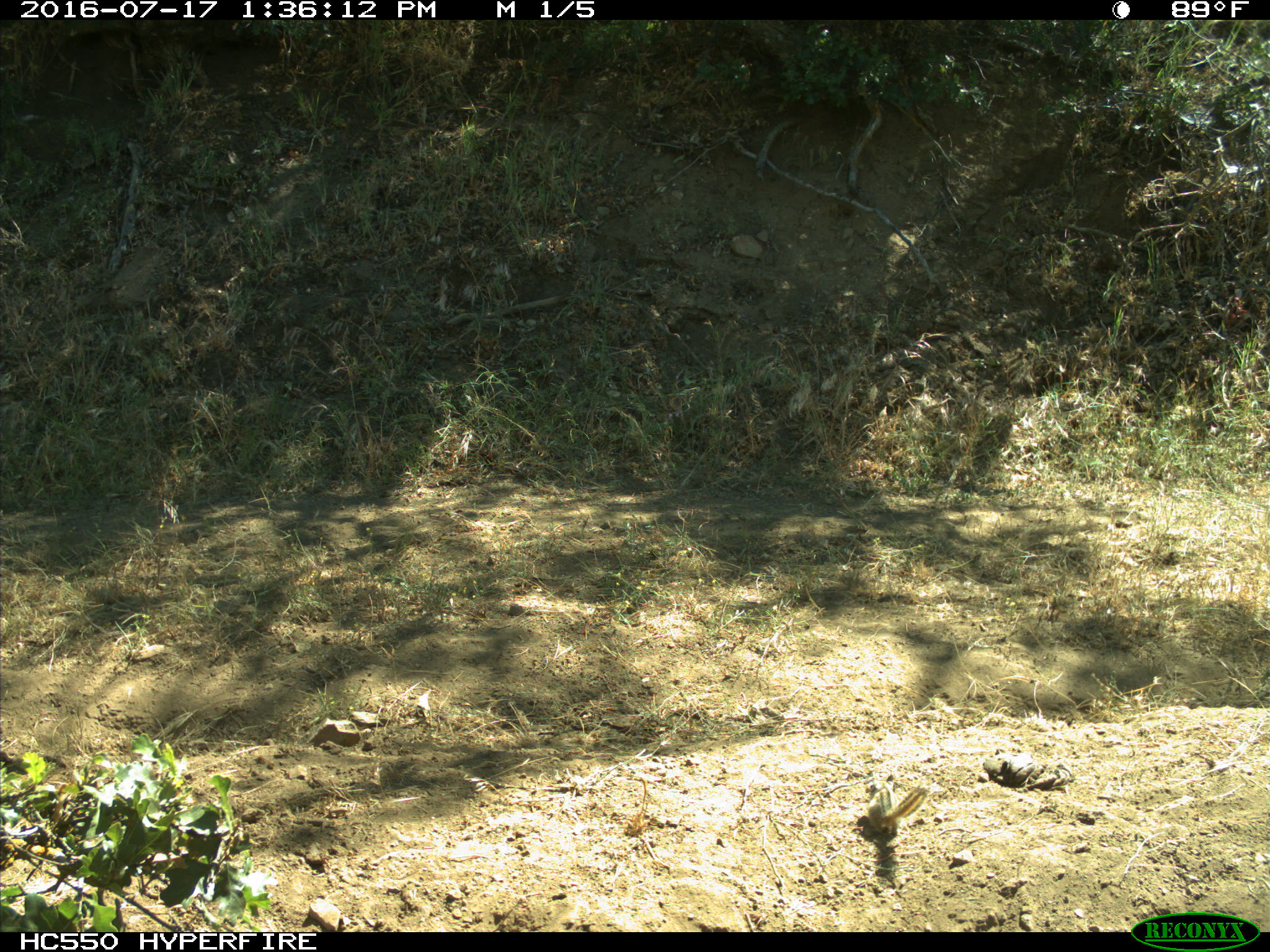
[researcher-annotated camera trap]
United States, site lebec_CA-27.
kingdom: Animalia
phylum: Chordata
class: Mammalia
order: Rodentia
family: Sciuridae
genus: Tamias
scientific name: Tamias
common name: chipmunk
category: unidentified chipmunk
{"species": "unidentified chipmunk (chipmunk) (Tamias)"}